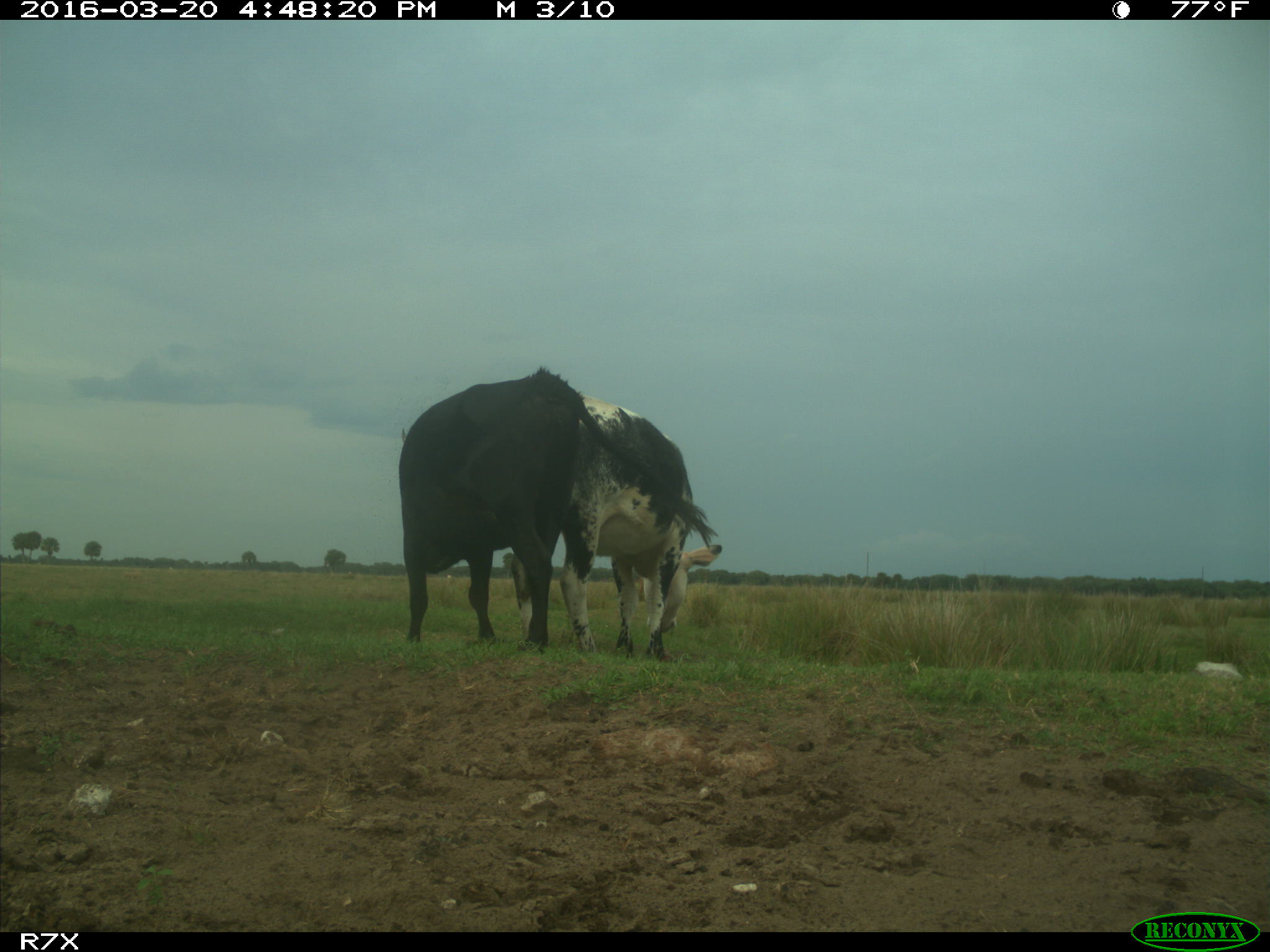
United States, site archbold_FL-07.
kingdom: Animalia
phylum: Chordata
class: Mammalia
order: Artiodactyla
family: Bovidae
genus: Bos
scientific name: Bos taurus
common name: domestic cow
Bos taurus (domestic cow).